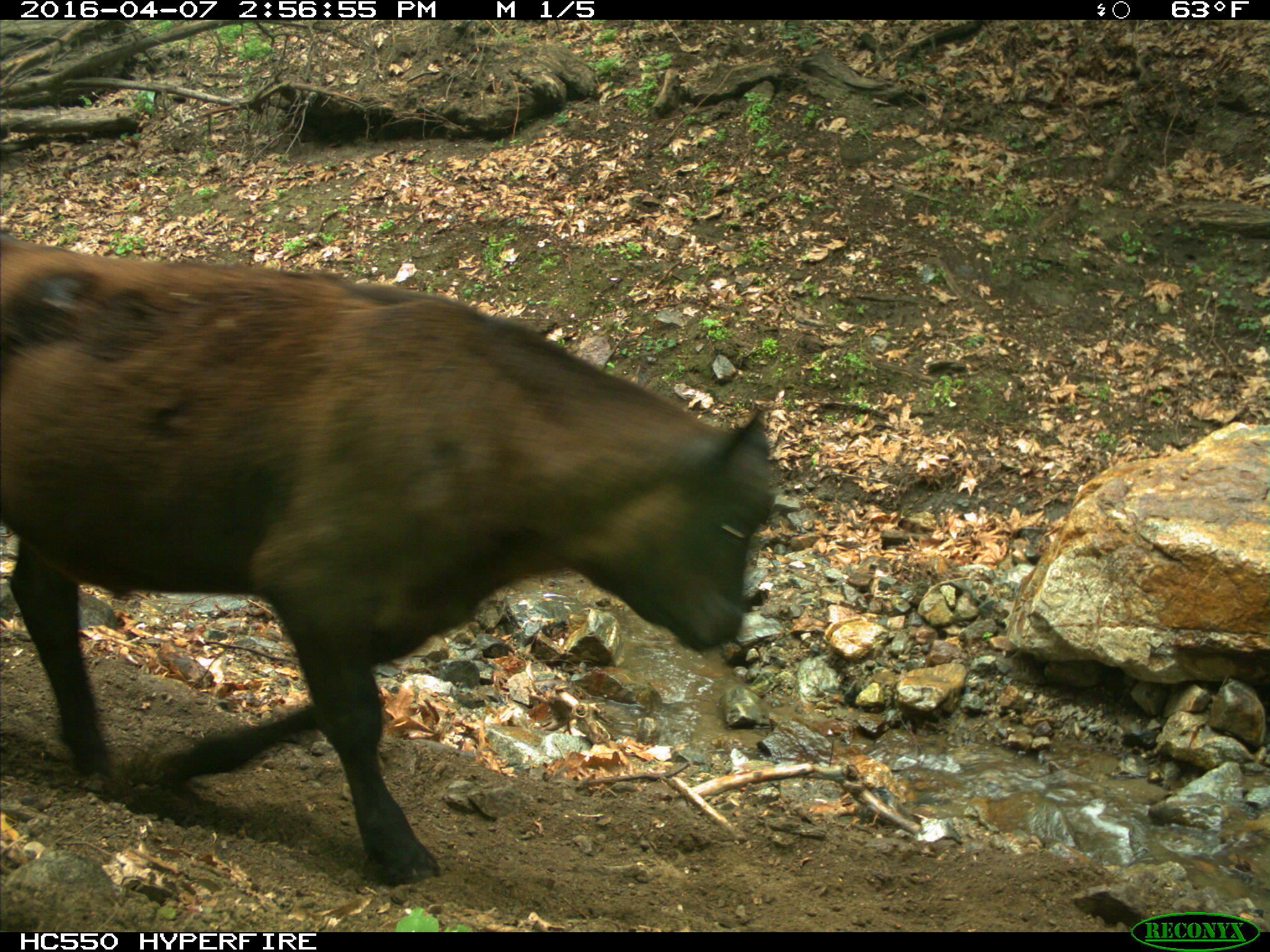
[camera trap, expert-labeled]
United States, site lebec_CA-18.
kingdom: Animalia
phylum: Chordata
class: Mammalia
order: Artiodactyla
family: Bovidae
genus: Bos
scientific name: Bos taurus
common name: domestic cow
Bos taurus (domestic cow).